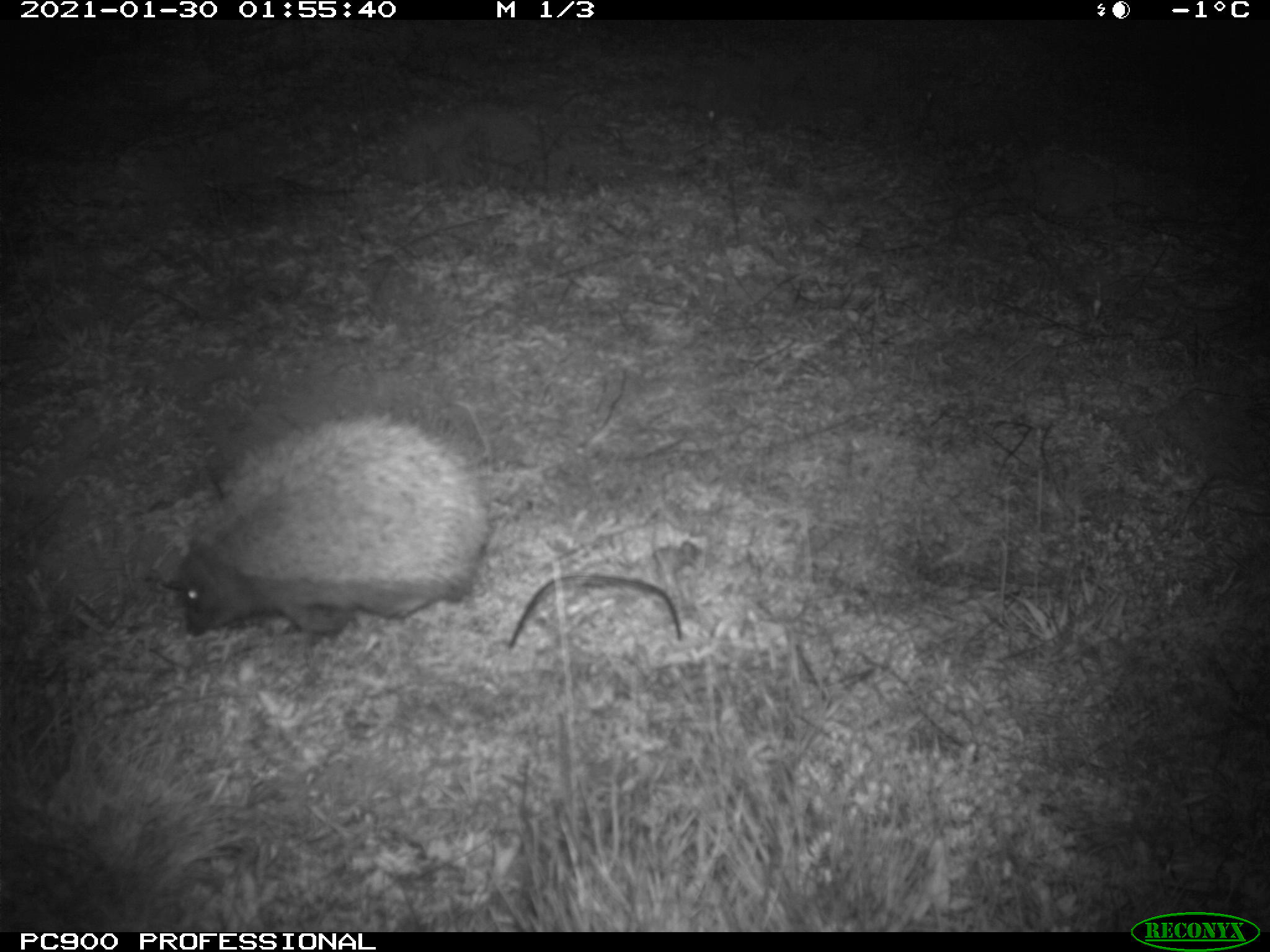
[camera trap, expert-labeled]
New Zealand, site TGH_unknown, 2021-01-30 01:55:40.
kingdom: Animalia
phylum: Chordata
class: Mammalia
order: Eulipotyphla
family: Erinaceidae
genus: Erinaceus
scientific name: Erinaceus europaeus europaeus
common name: european hedgehog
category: hedgehog